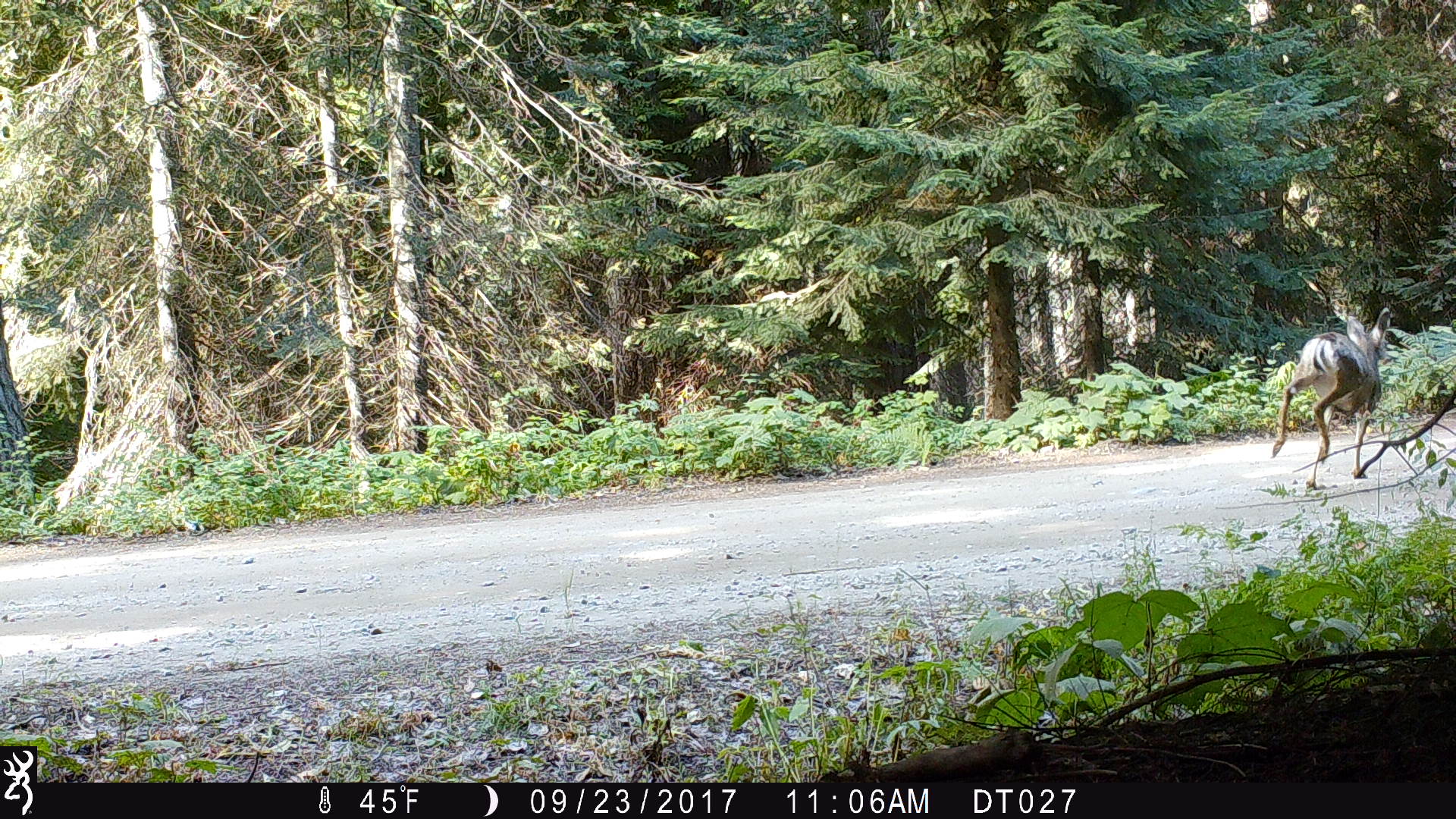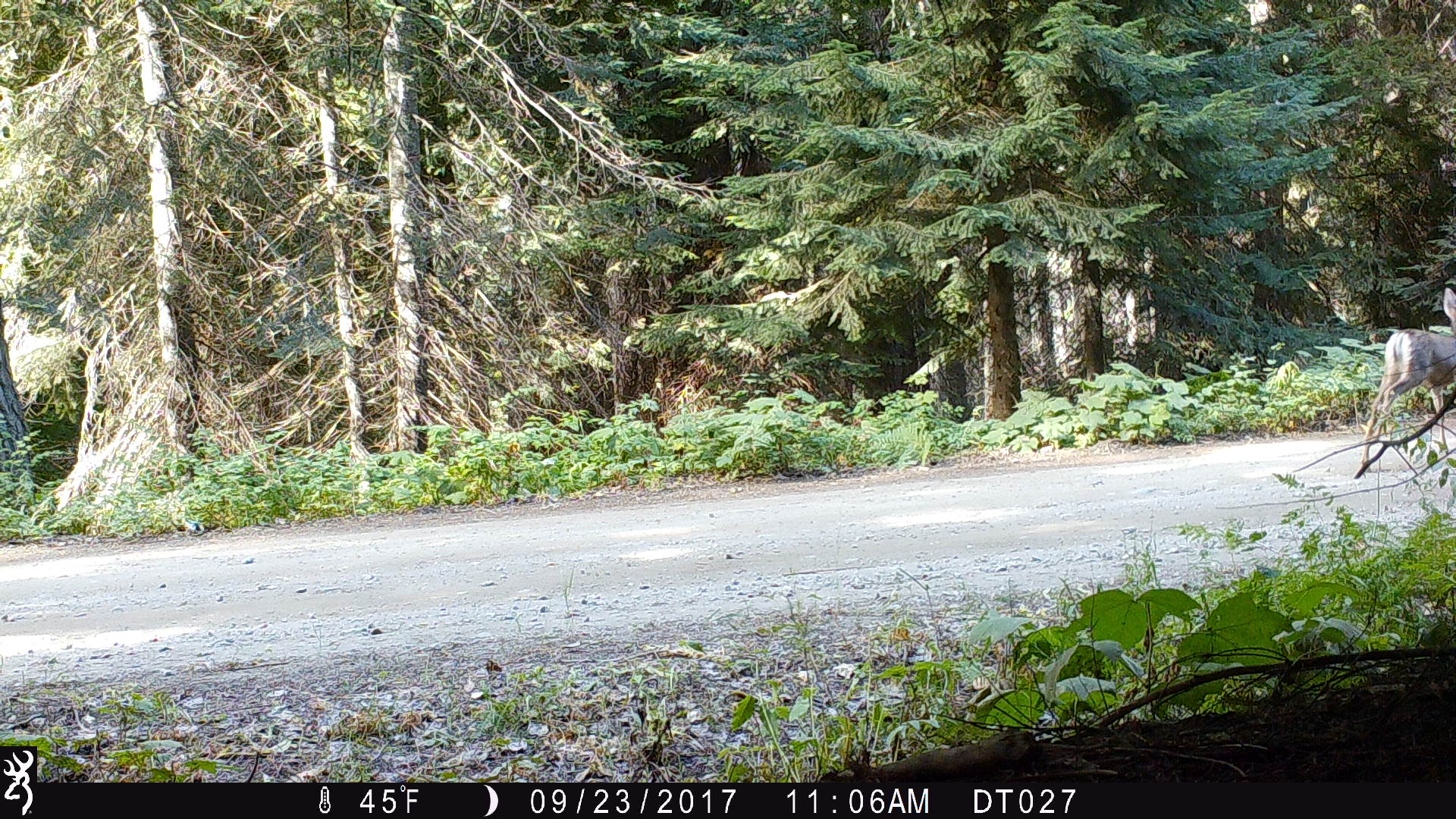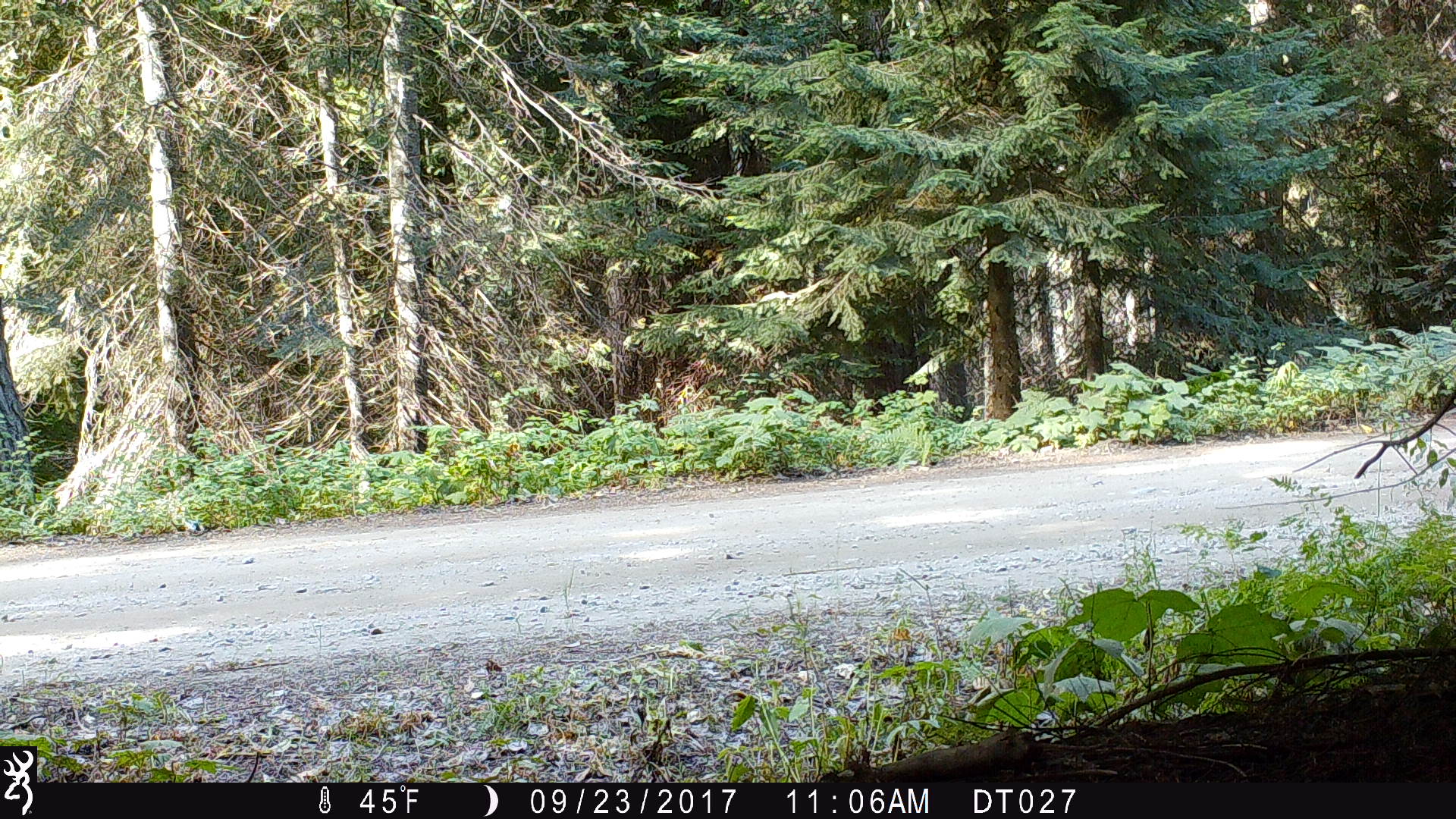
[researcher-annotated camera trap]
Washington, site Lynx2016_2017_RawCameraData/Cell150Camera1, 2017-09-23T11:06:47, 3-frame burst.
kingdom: Animalia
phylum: Chordata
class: Mammalia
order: Artiodactyla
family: Cervidae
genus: Odocoileus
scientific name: Odocoileus hemionus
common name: mule deer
Odocoileus hemionus (mule deer). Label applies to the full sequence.